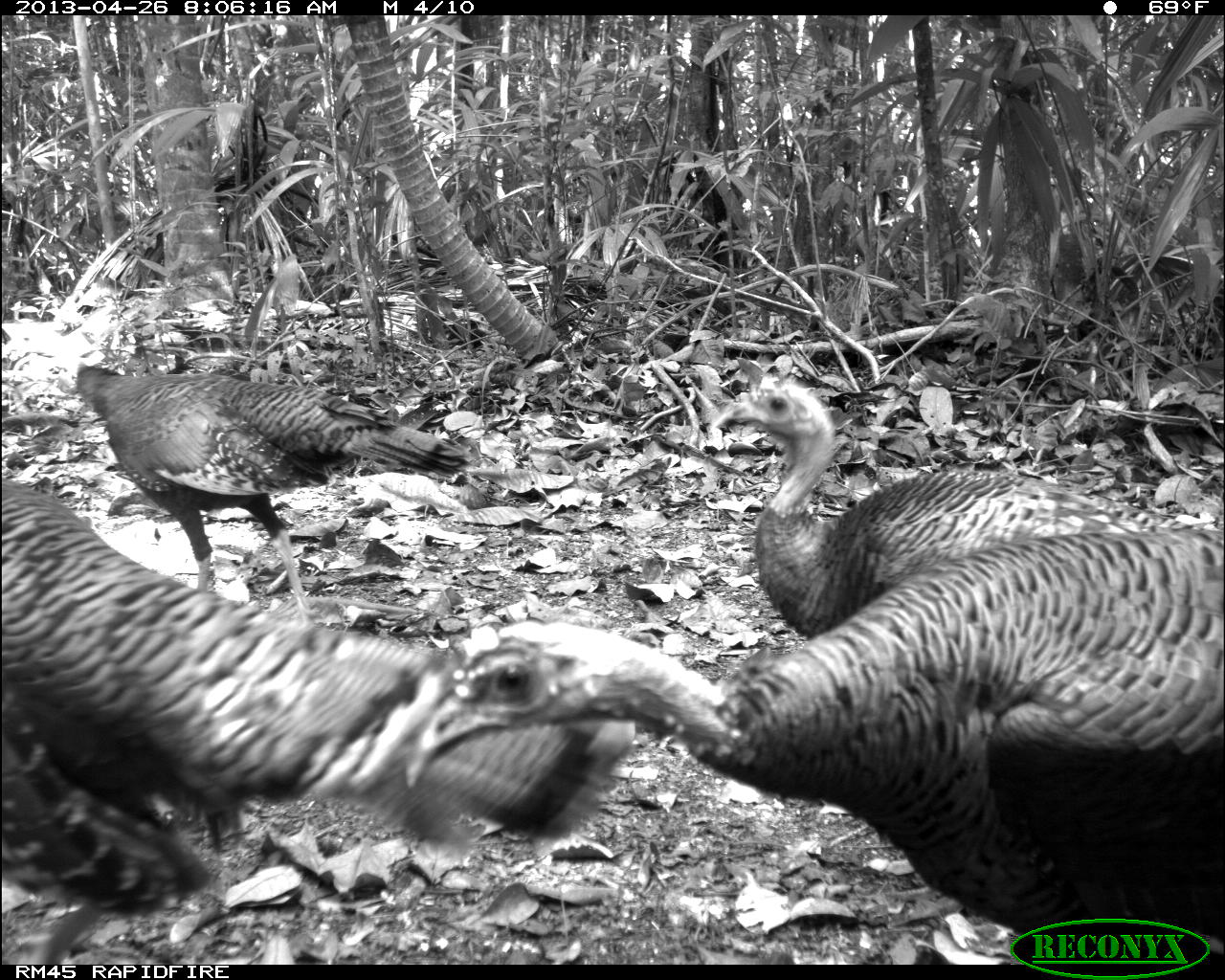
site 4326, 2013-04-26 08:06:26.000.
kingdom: Animalia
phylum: Chordata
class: Aves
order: Galliformes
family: Phasianidae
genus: Meleagris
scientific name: Meleagris ocellata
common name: ocellated turkey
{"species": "Meleagris ocellata (ocellated turkey)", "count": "4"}